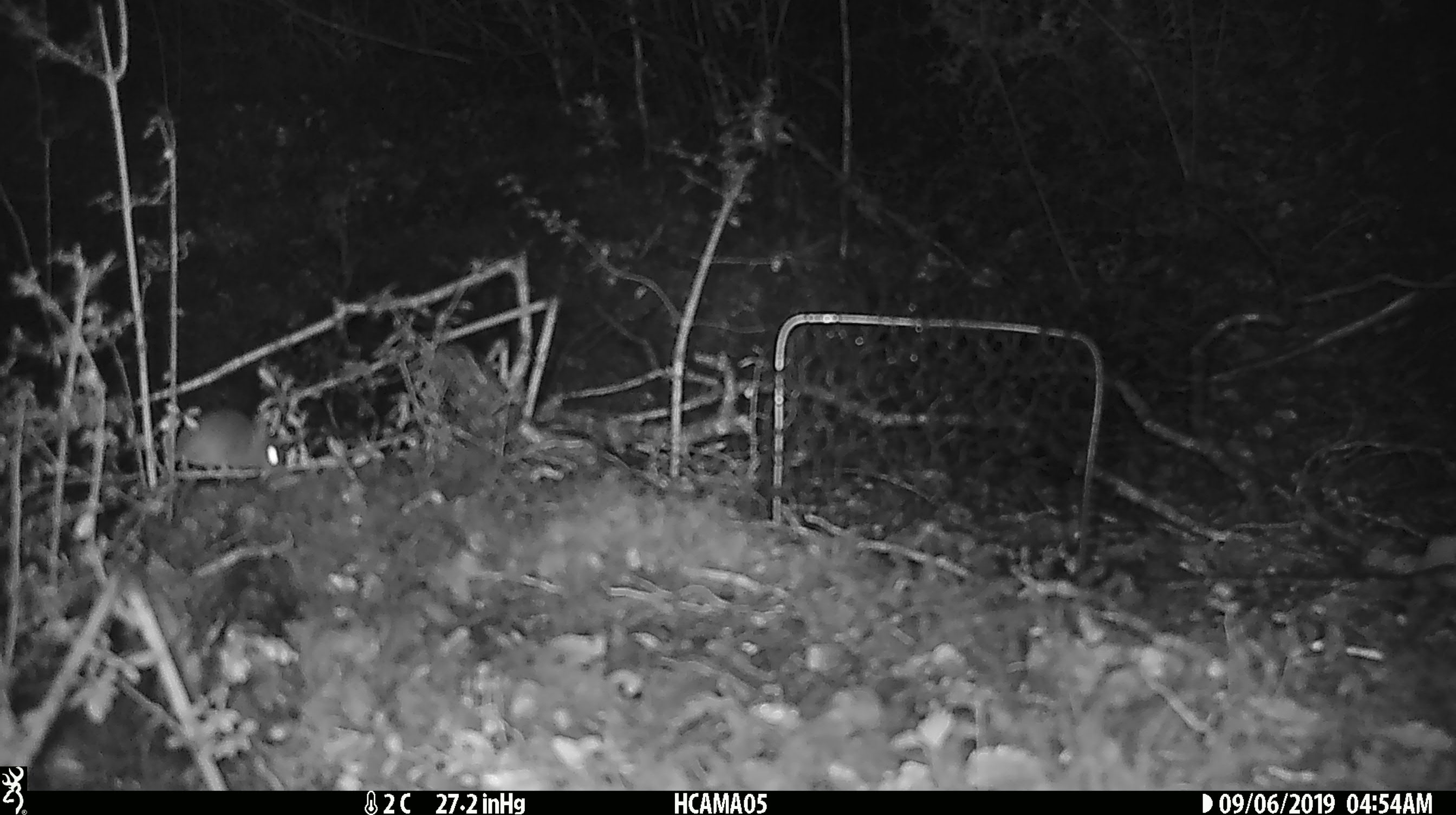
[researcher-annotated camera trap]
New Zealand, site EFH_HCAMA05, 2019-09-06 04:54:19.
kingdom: Animalia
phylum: Chordata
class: Mammalia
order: Rodentia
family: Muridae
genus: Mus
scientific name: Mus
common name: mouse